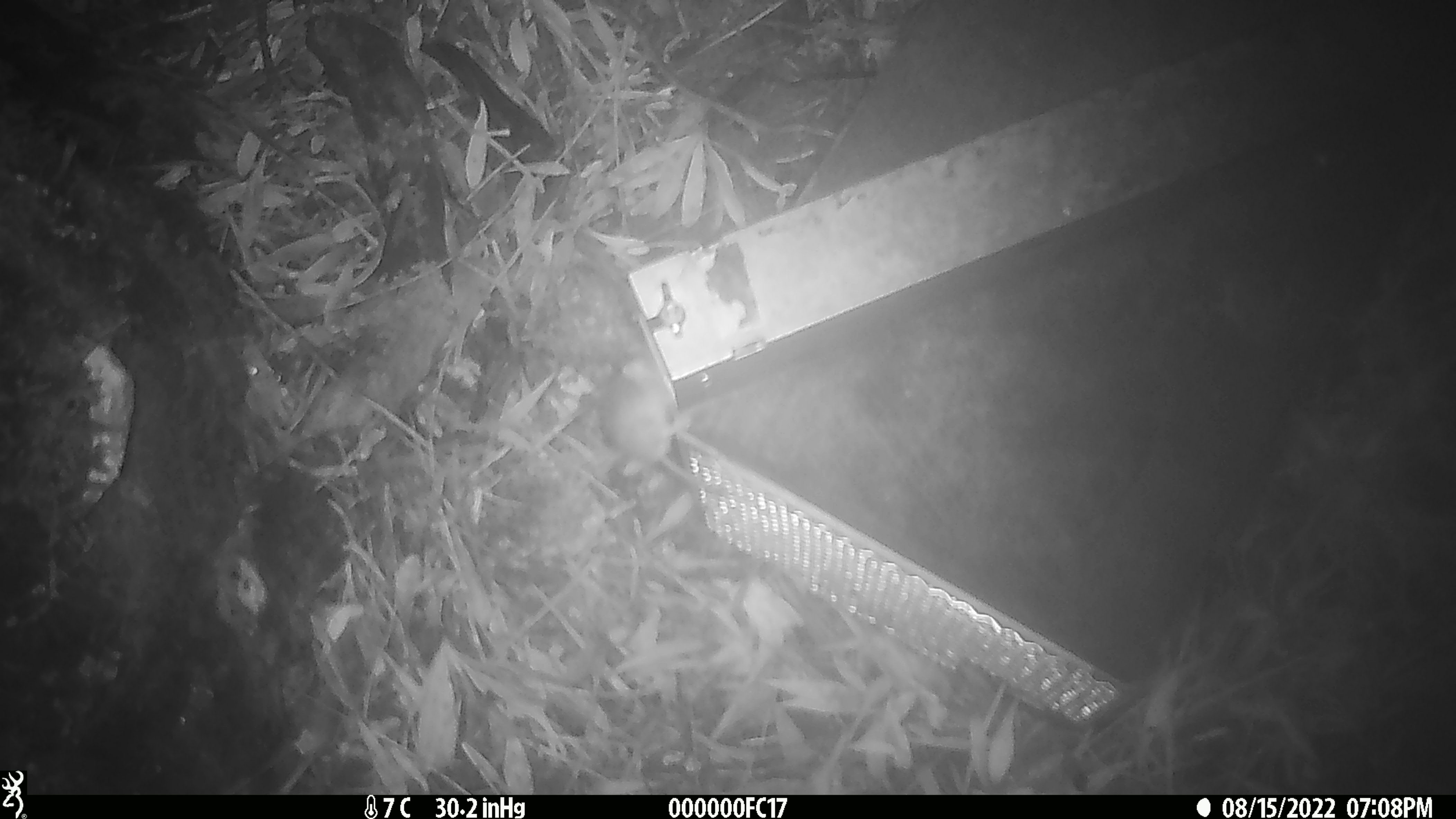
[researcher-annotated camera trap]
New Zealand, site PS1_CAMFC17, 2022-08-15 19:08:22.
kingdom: Animalia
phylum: Chordata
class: Mammalia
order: Rodentia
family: Muridae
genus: Mus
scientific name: Mus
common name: mouse